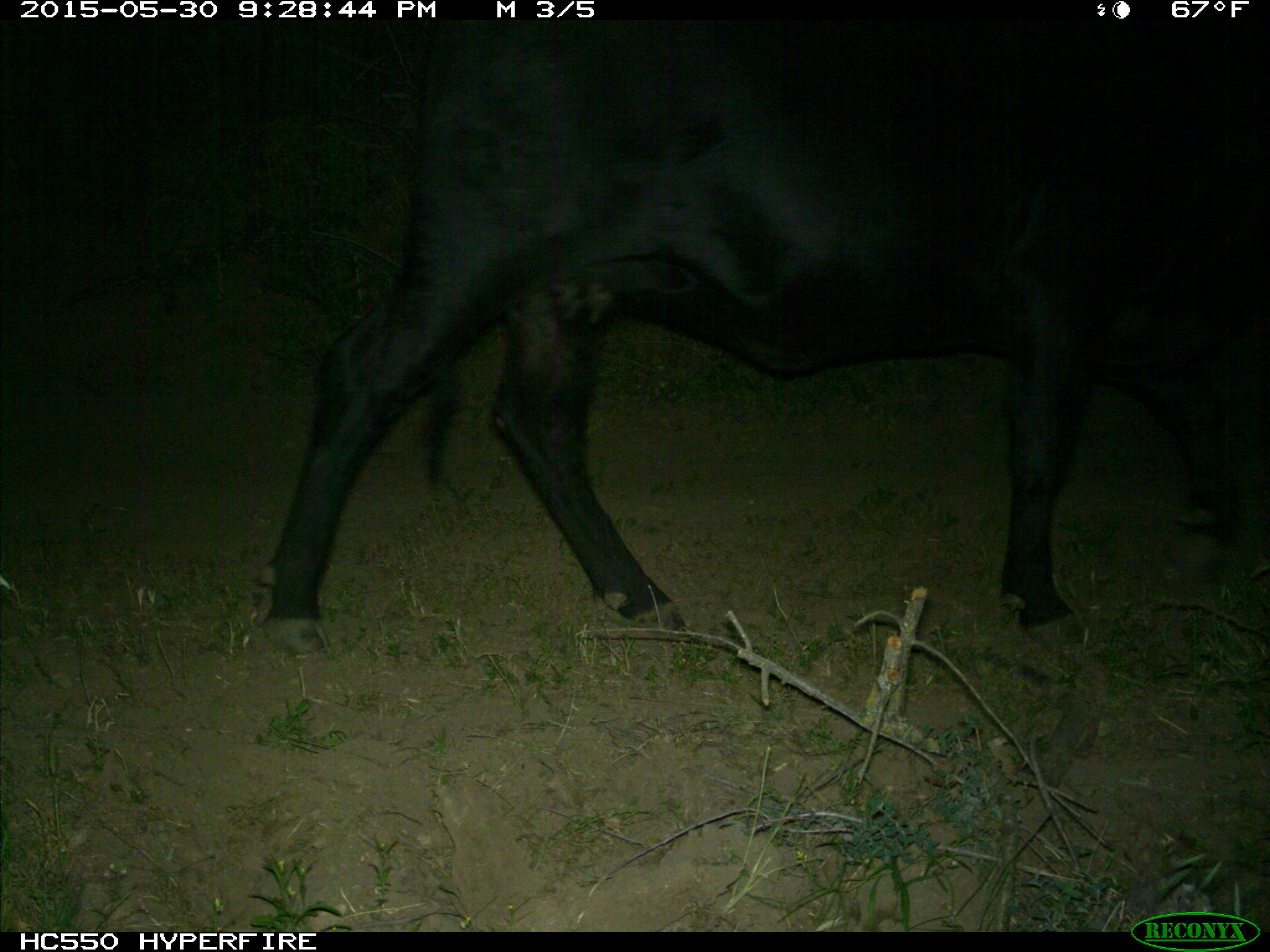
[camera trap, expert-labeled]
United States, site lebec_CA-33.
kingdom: Animalia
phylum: Chordata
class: Mammalia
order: Artiodactyla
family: Bovidae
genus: Bos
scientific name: Bos taurus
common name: domestic cow